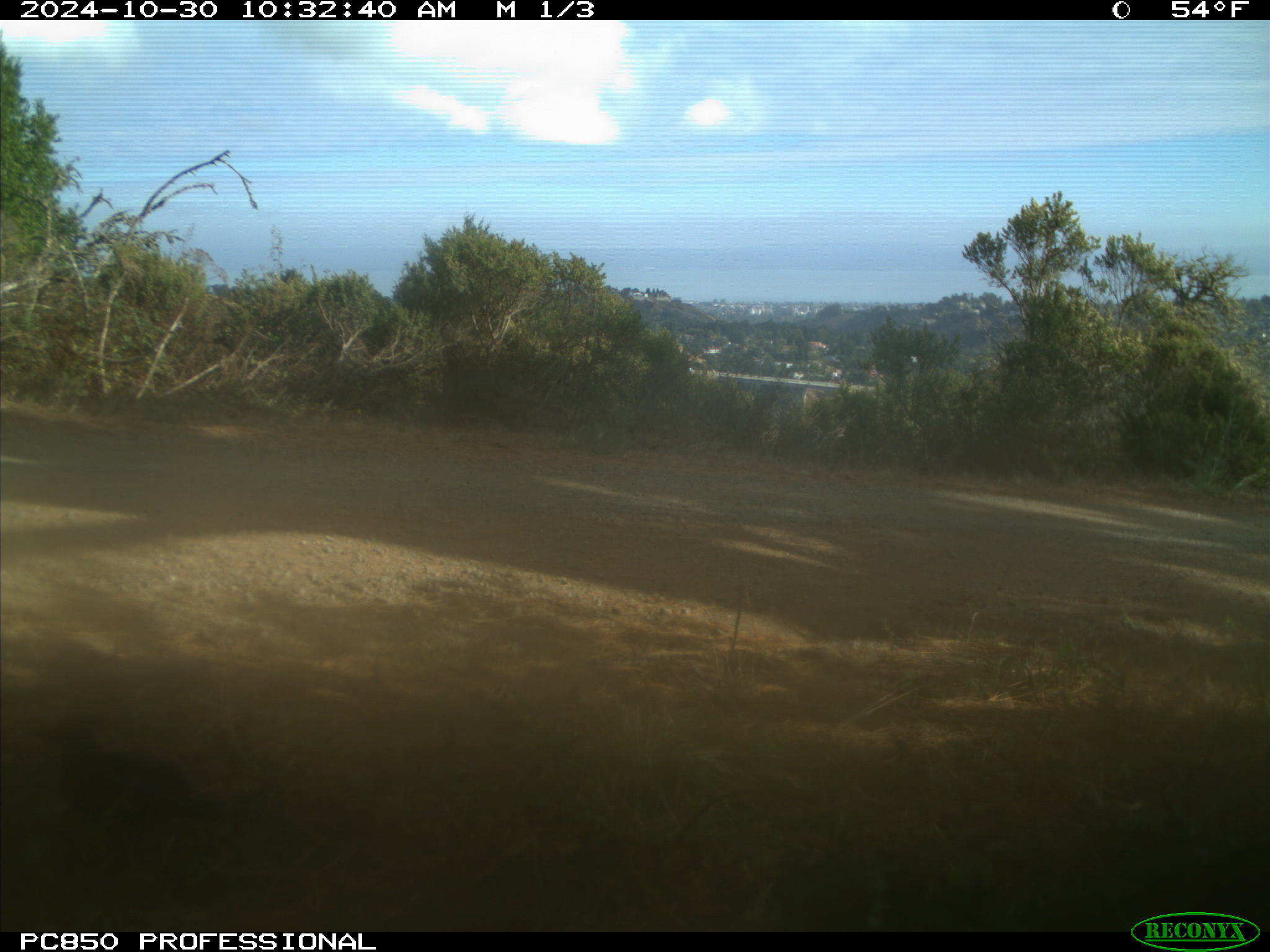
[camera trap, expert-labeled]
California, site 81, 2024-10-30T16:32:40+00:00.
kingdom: Animalia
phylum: Chordata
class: Aves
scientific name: Aves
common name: bird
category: unknown bird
Unknown bird (bird) (Aves).